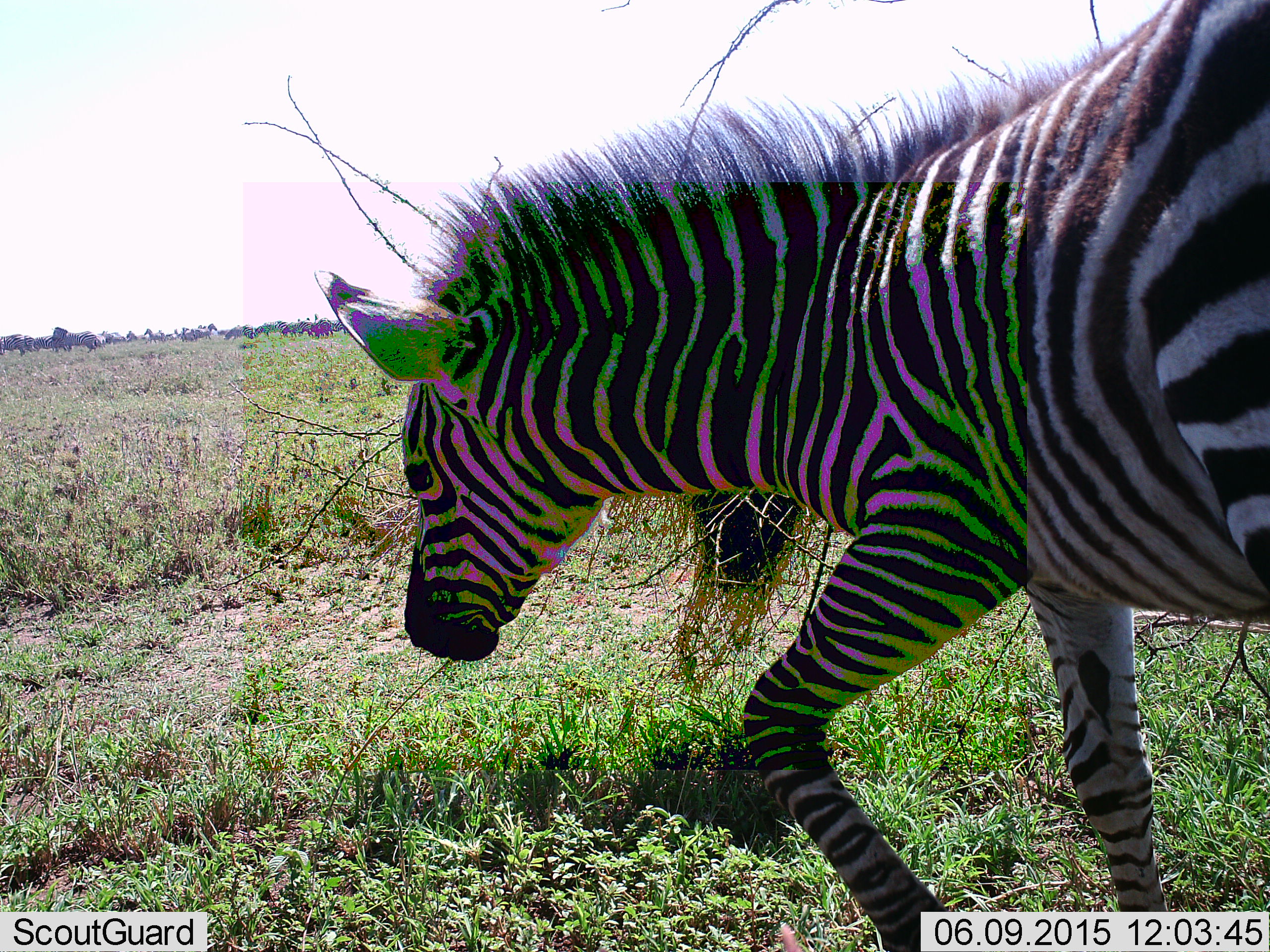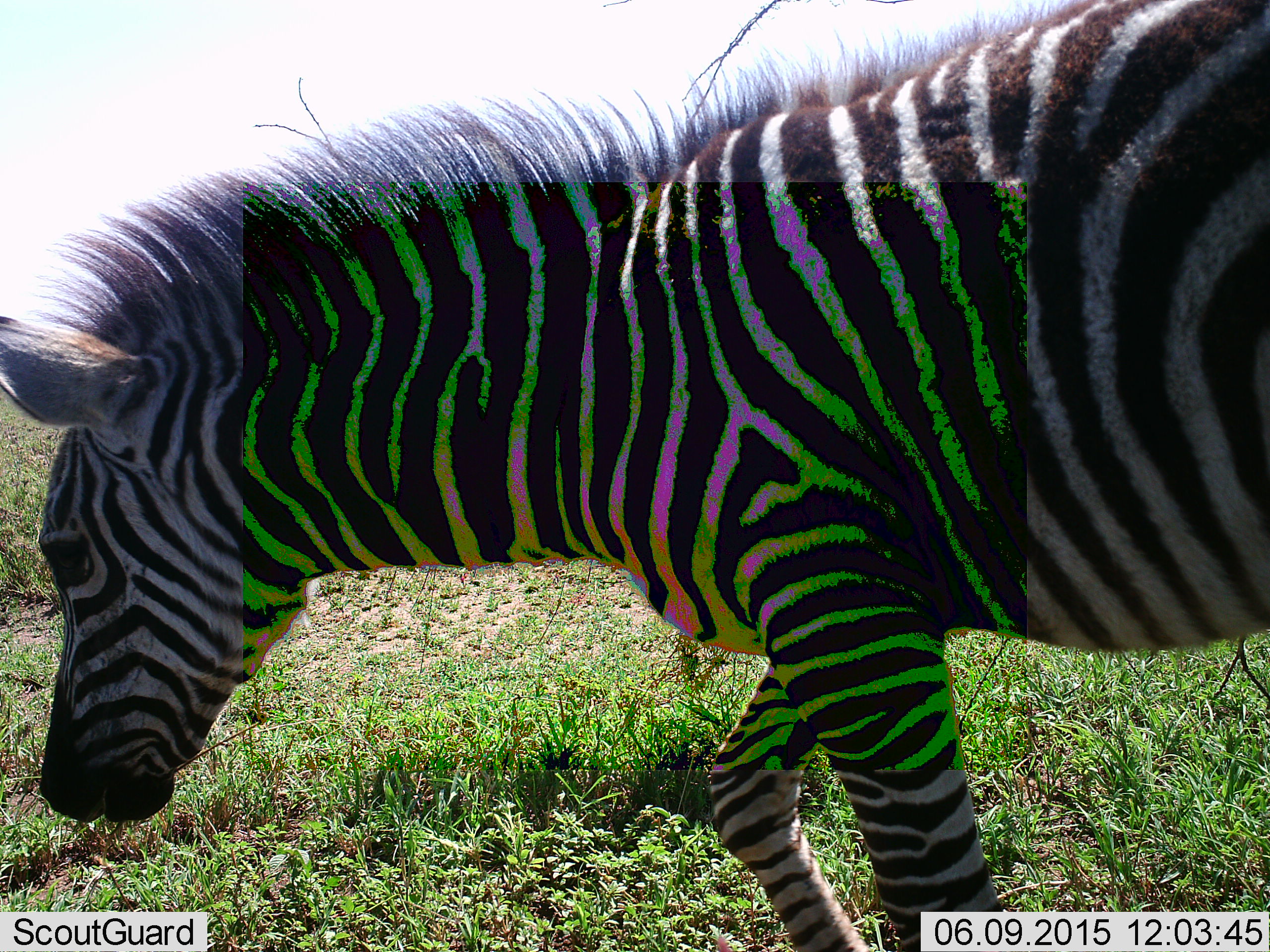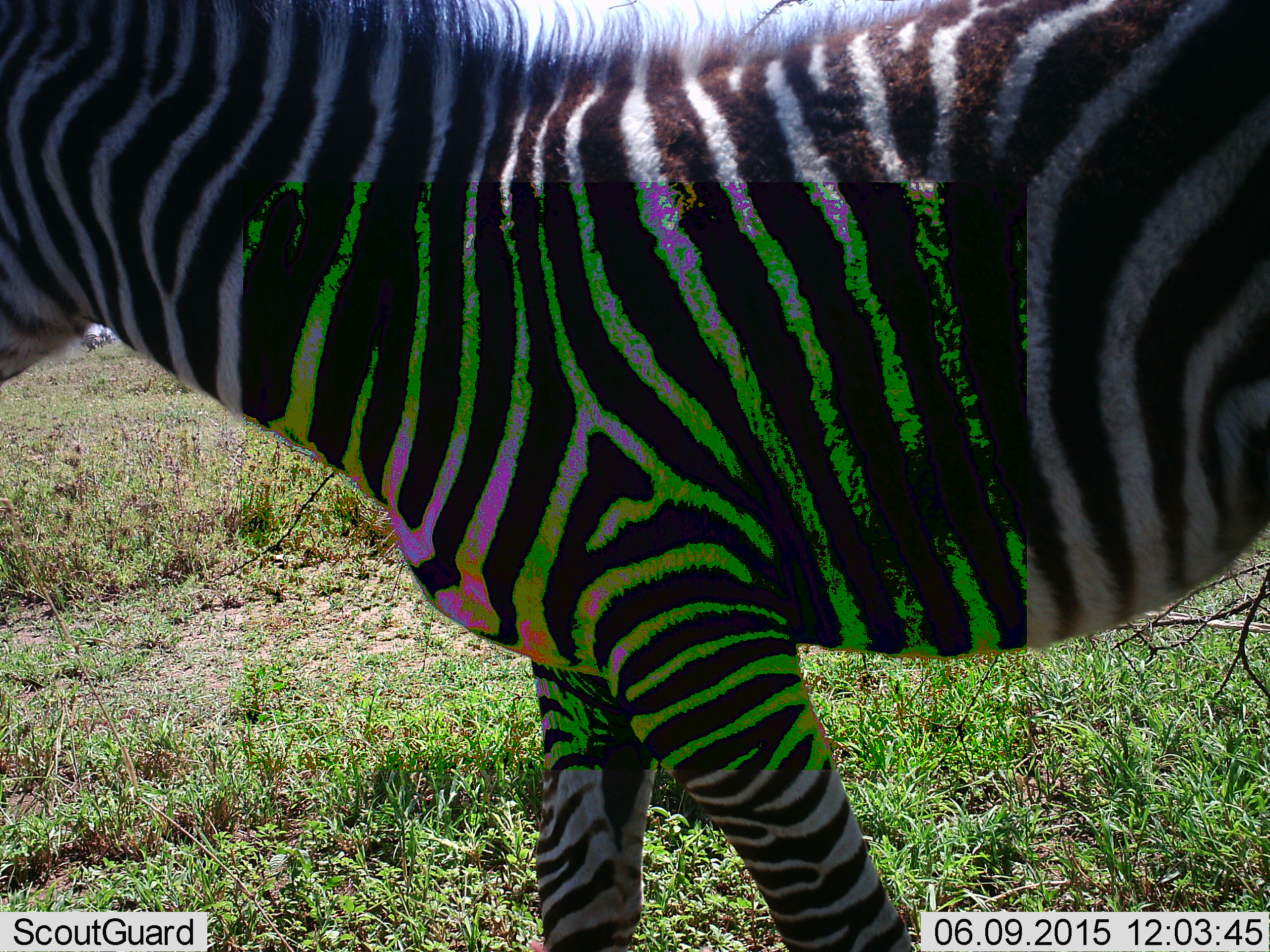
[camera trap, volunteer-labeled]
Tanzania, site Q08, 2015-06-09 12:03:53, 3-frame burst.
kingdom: Animalia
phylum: Chordata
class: Mammalia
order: Perissodactyla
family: Equidae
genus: Equus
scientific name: Equus quagga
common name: plains zebra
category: zebra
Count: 1.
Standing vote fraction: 33%.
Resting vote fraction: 8%.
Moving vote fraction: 75%.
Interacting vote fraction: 0%.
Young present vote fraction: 17%.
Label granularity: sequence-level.